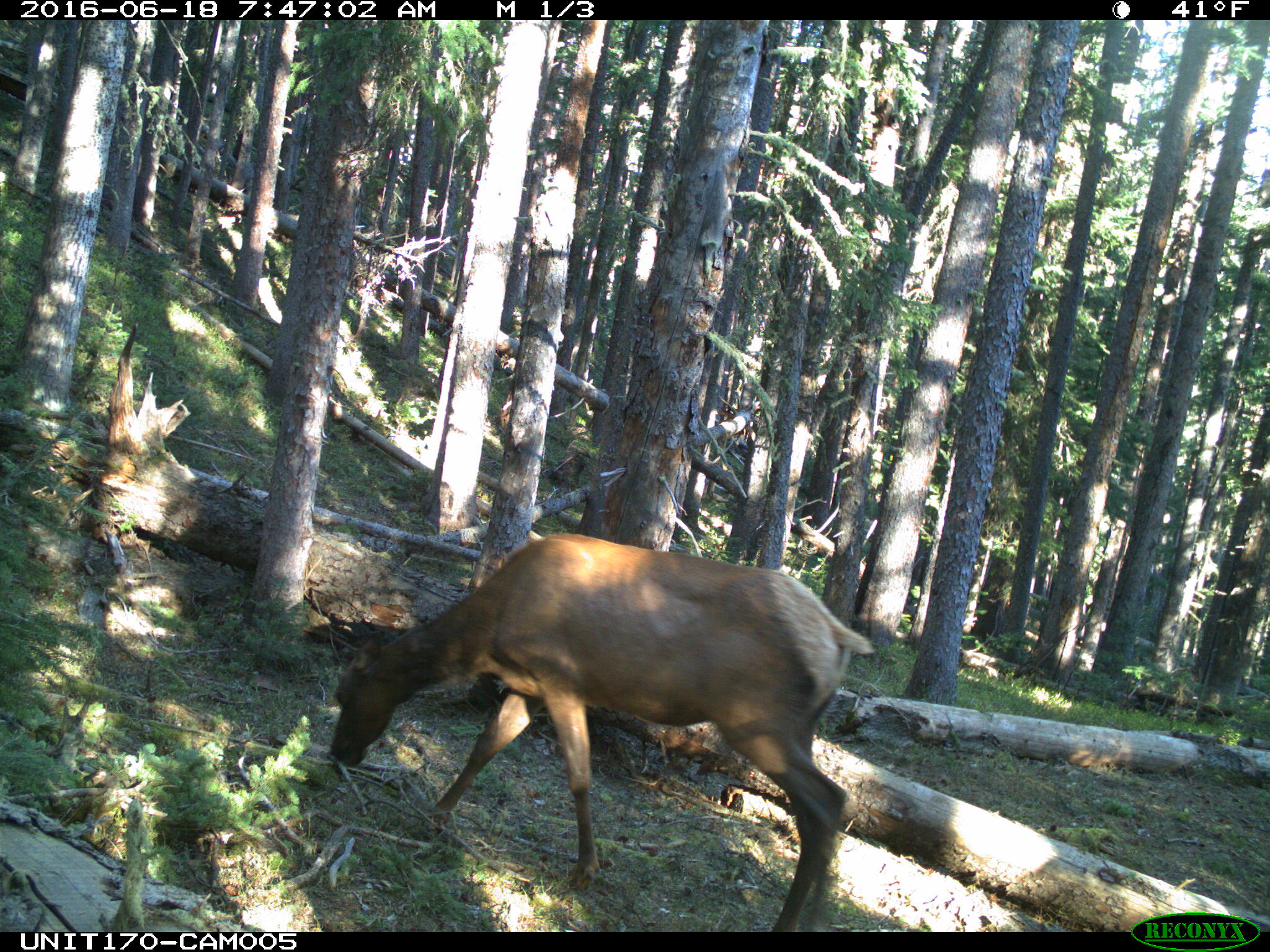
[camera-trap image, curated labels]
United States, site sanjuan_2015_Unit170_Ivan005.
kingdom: Animalia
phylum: Chordata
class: Mammalia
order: Artiodactyla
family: Cervidae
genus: Cervus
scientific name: Cervus elaphus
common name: red deer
Cervus elaphus (red deer).